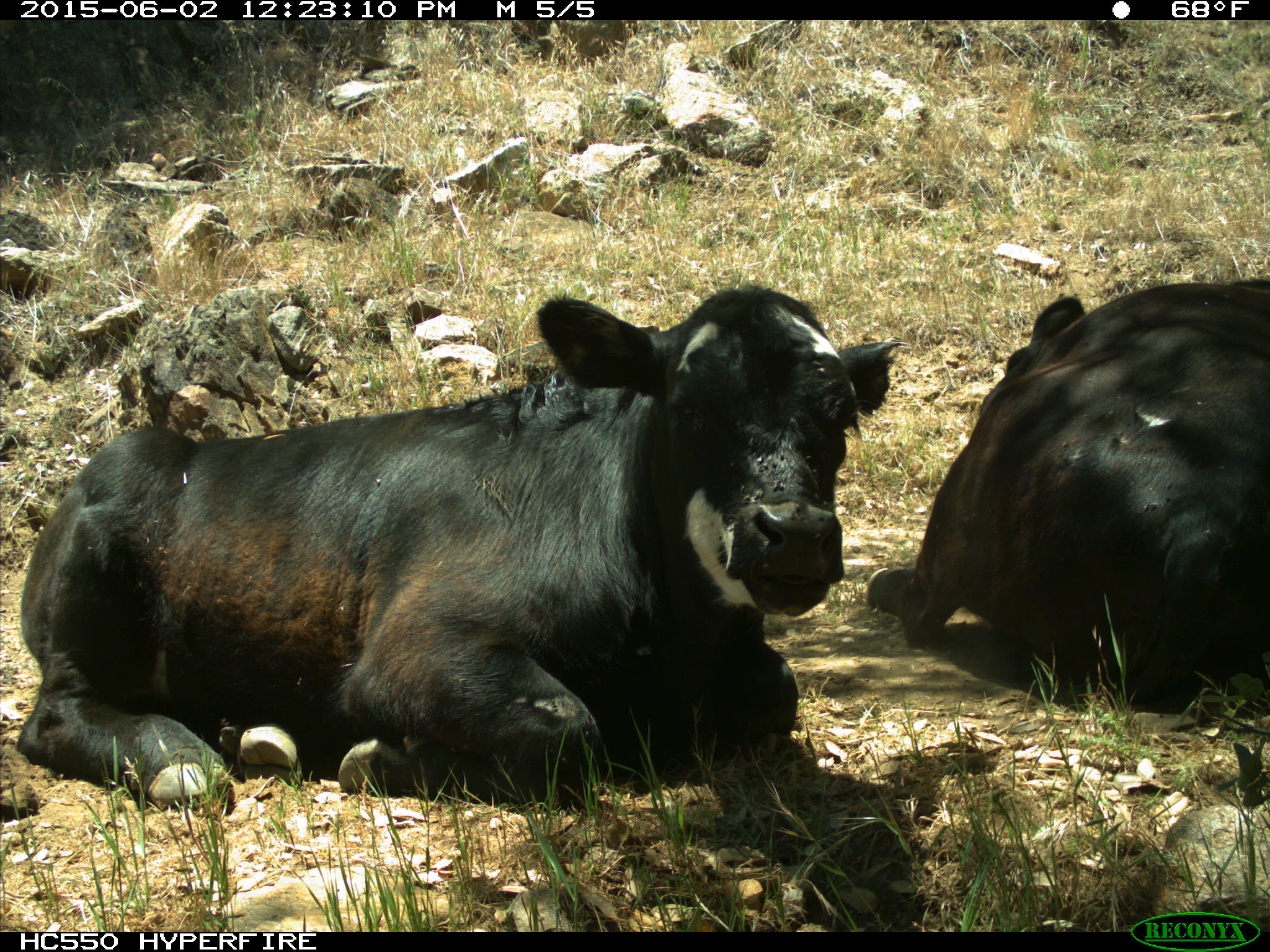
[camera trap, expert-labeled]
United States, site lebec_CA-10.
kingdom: Animalia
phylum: Chordata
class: Mammalia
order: Artiodactyla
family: Bovidae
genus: Bos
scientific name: Bos taurus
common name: domestic cow